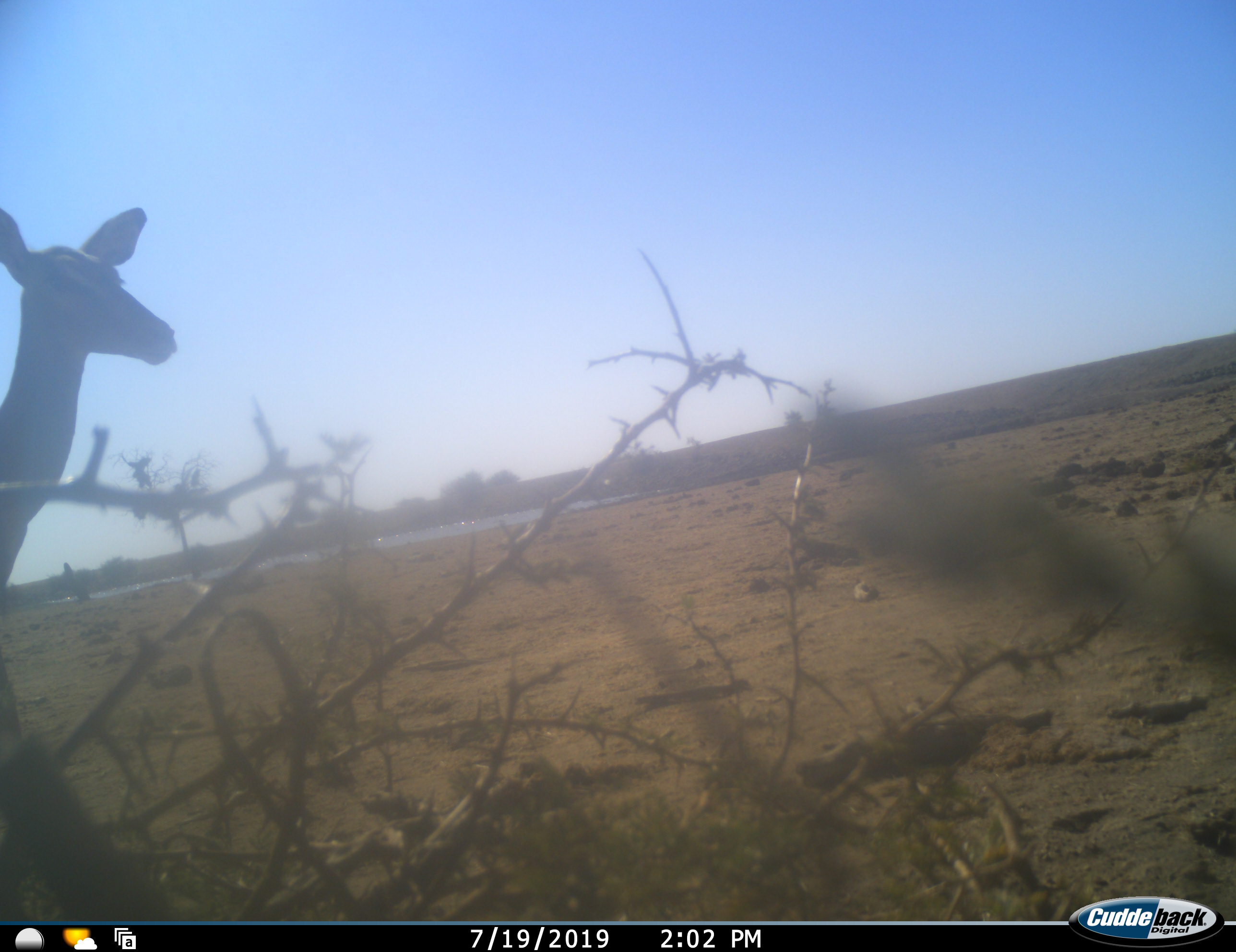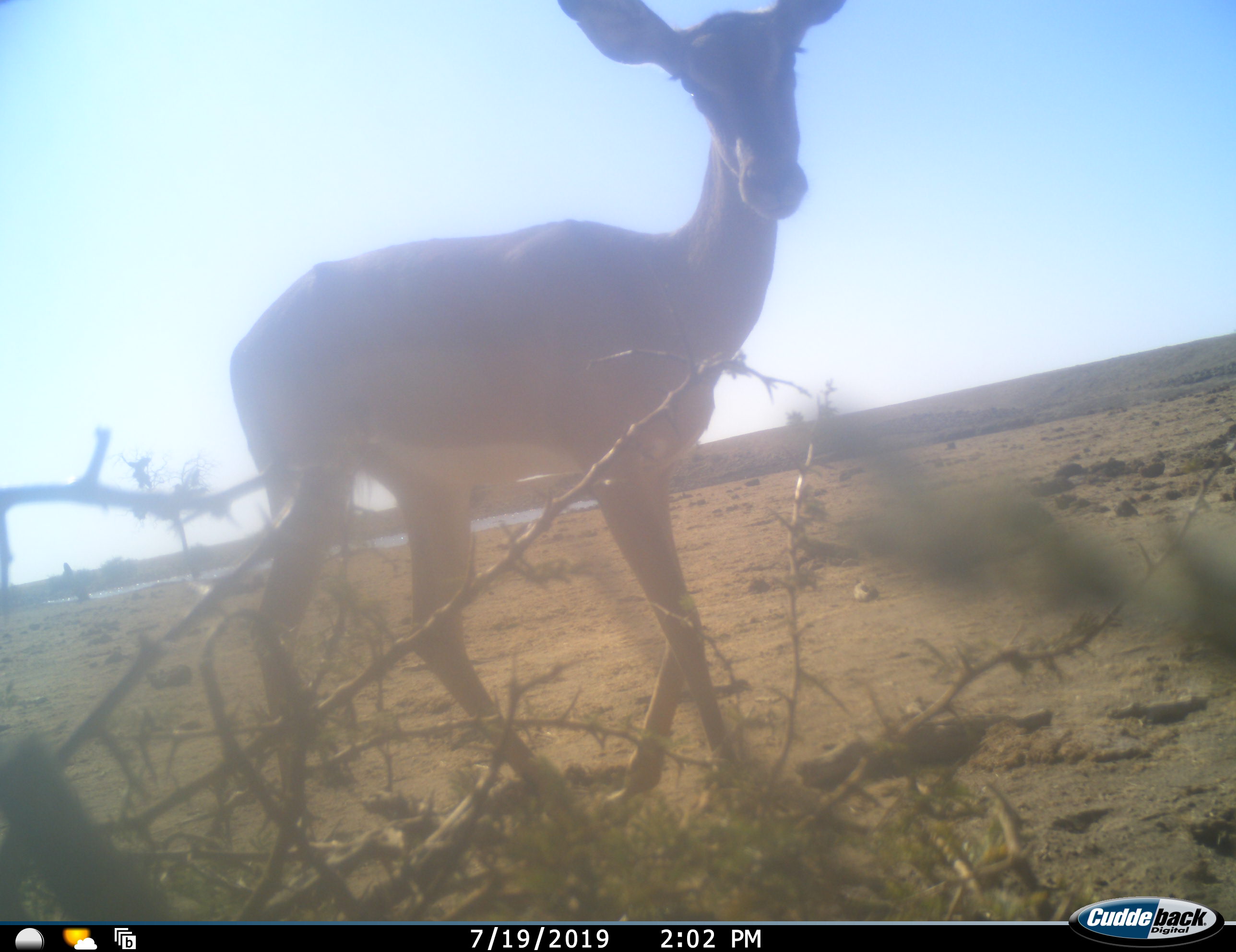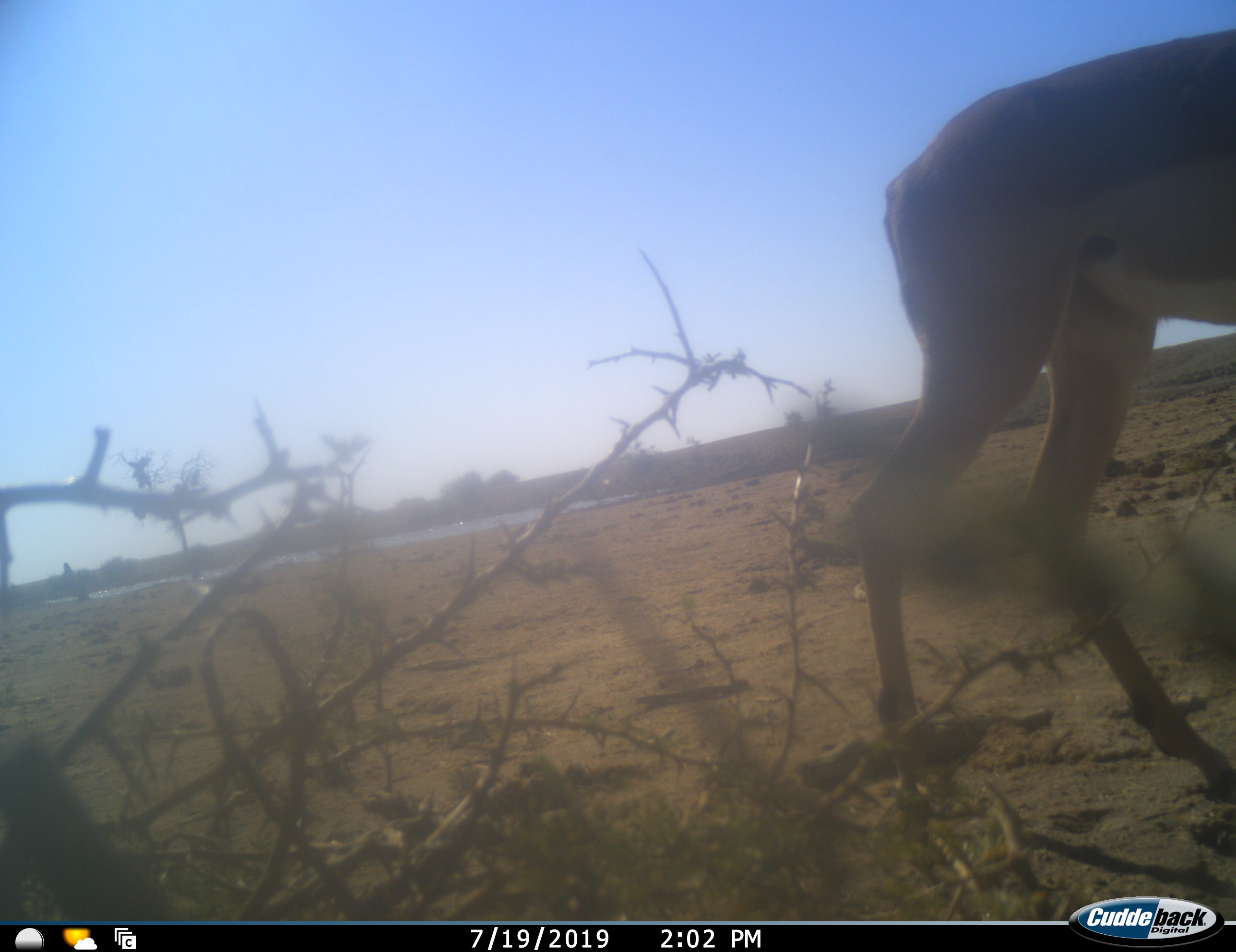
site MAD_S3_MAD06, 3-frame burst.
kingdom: Animalia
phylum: Chordata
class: Mammalia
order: Artiodactyla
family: Bovidae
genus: Aepyceros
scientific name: Aepyceros melampus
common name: impala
Impala (Aepyceros melampus), count 1. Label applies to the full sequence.